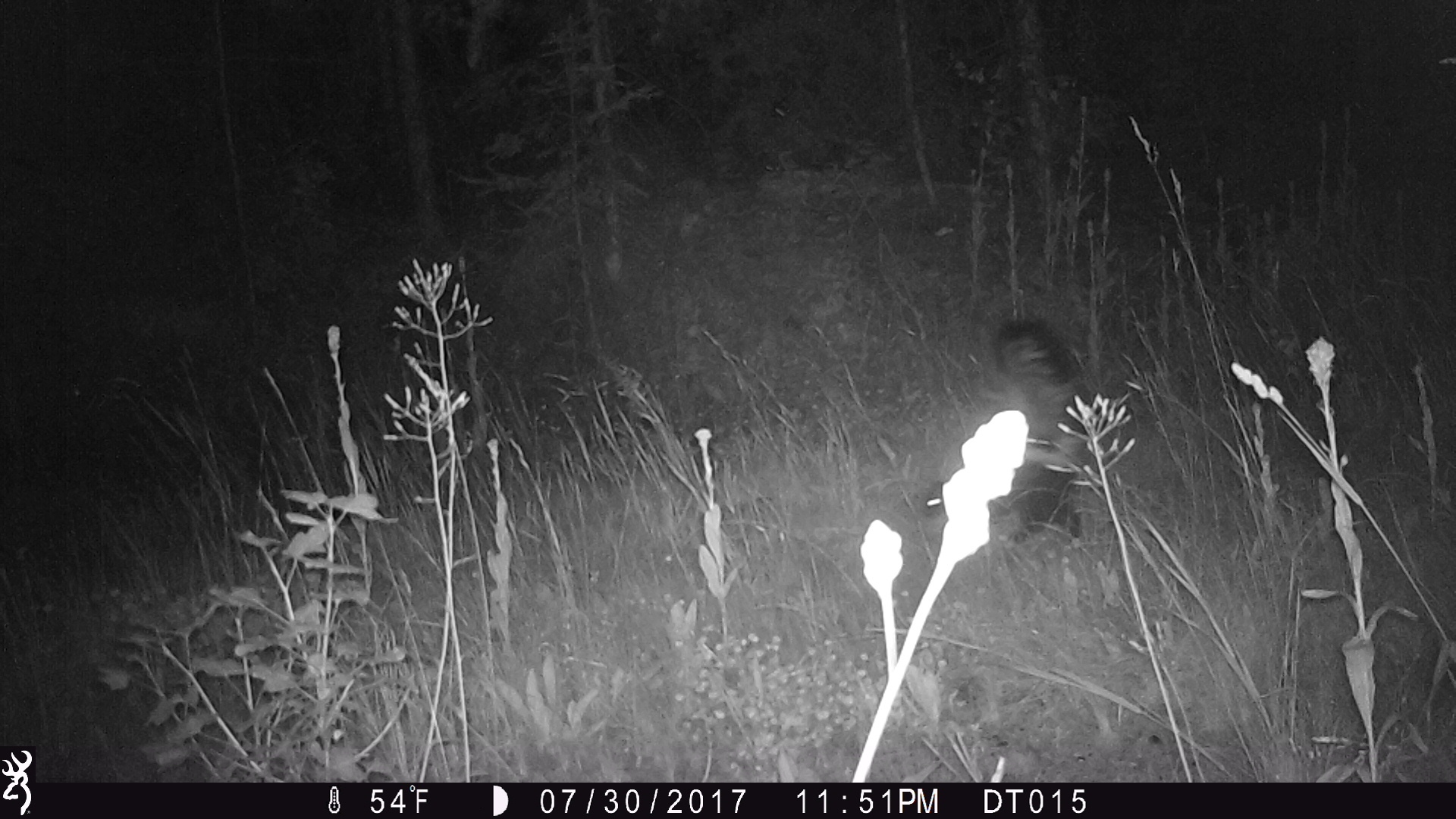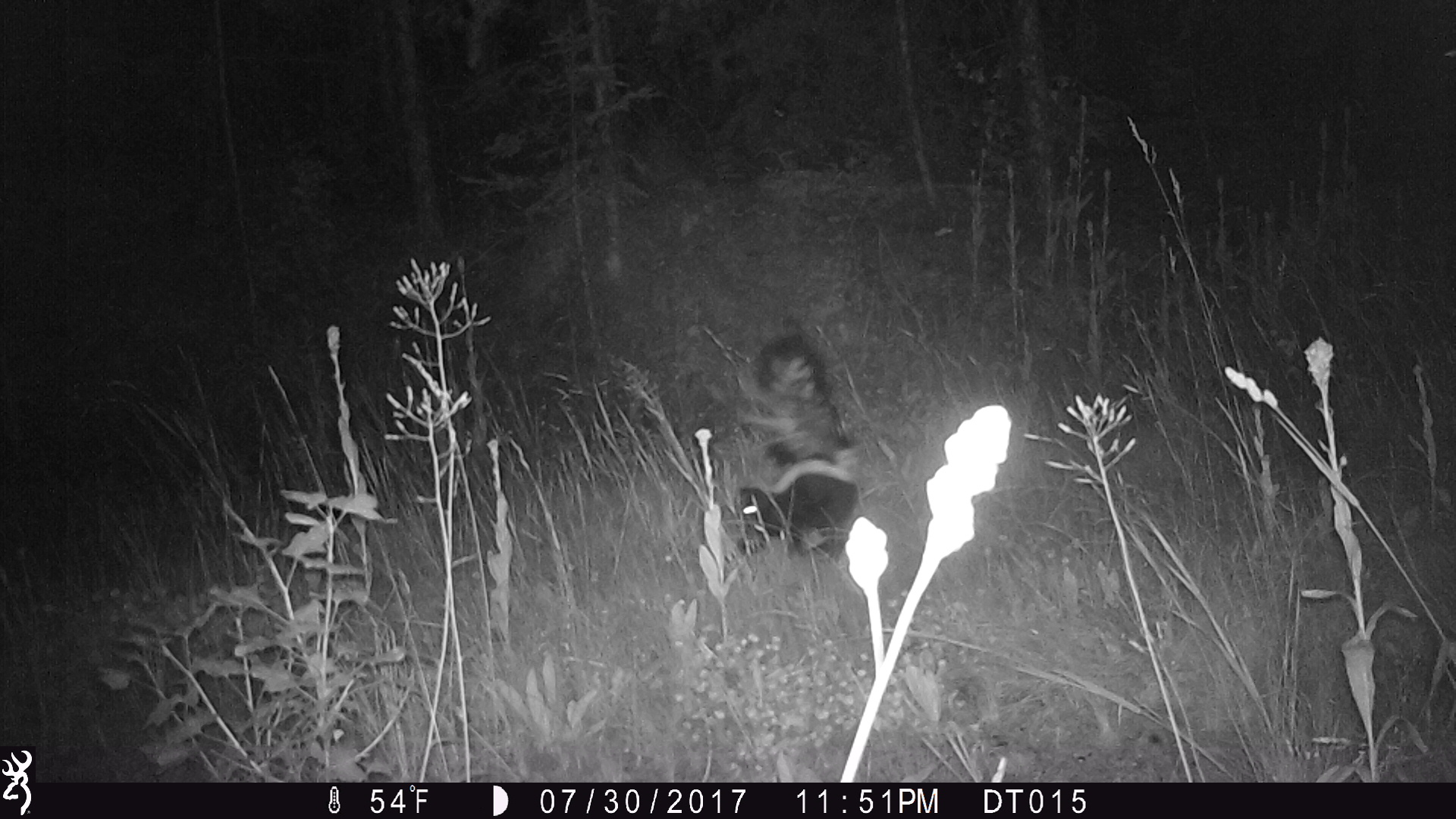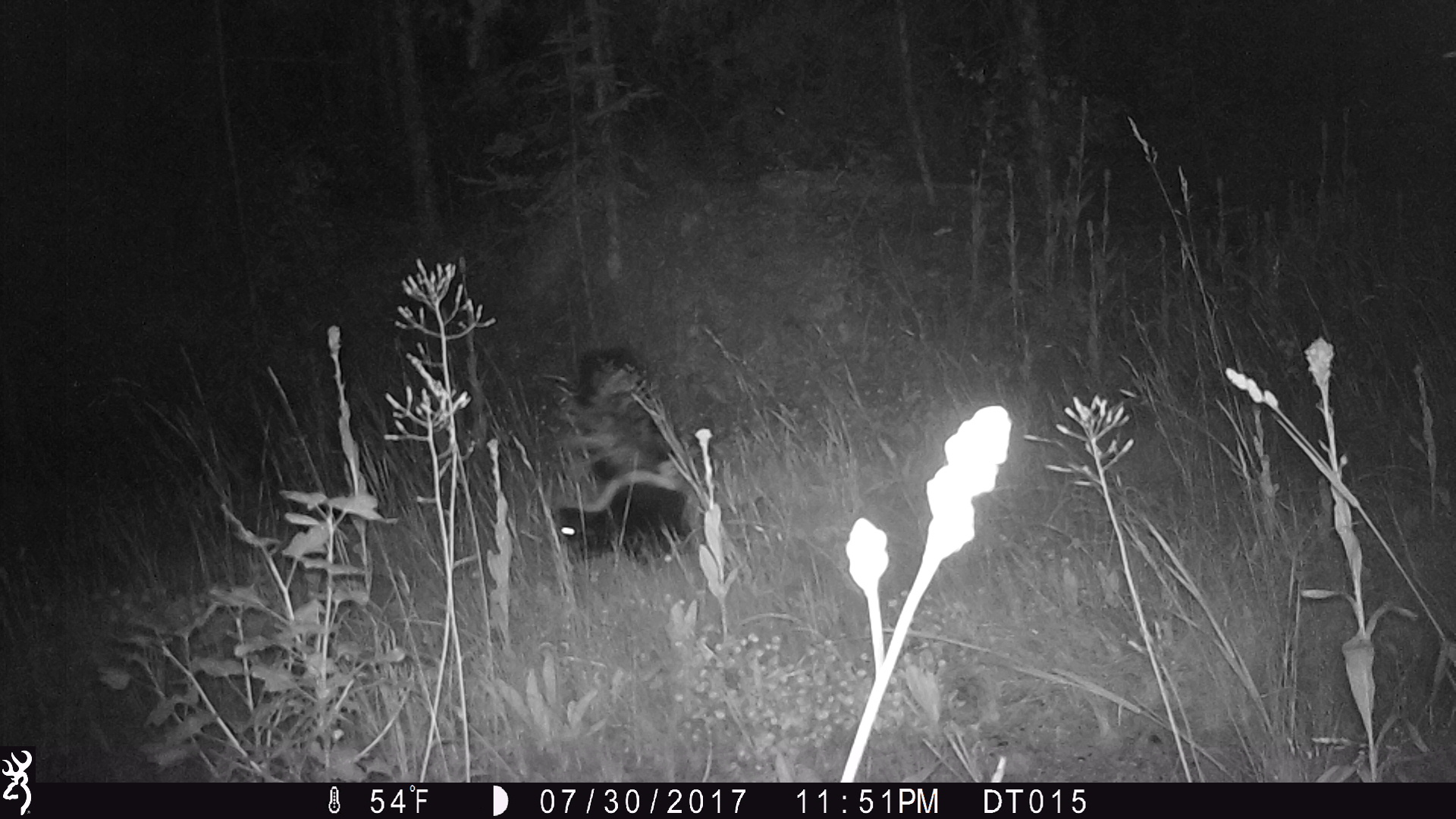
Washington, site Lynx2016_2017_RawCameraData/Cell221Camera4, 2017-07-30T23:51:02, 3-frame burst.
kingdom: Animalia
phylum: Chordata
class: Mammalia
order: Carnivora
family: Mephitidae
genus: Mephitis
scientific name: Mephitis mephitis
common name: striped skunk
Mephitis mephitis (striped skunk). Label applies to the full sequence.